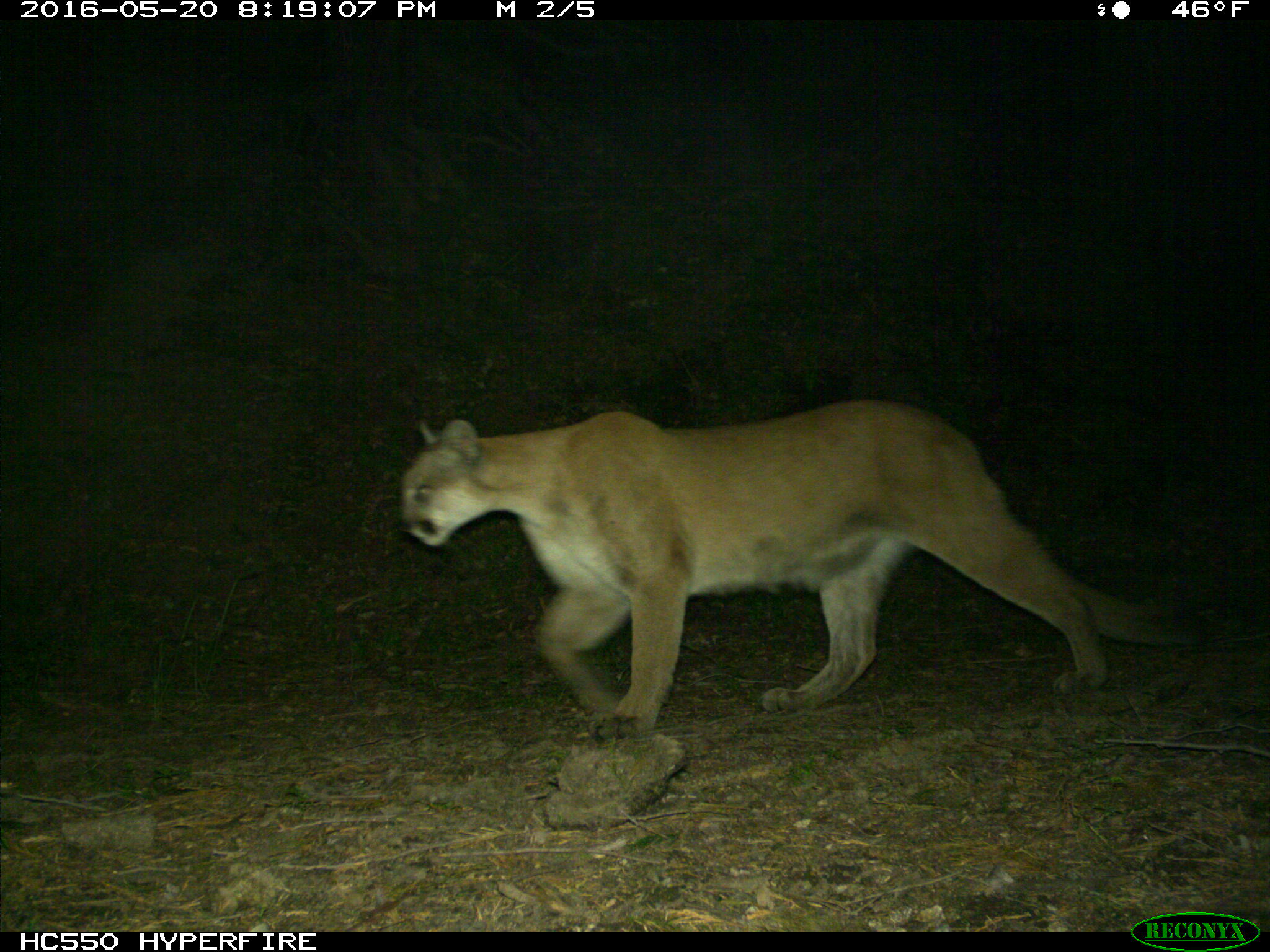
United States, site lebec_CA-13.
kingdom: Animalia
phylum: Chordata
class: Mammalia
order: Carnivora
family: Felidae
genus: Puma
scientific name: Puma concolor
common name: mountain lion